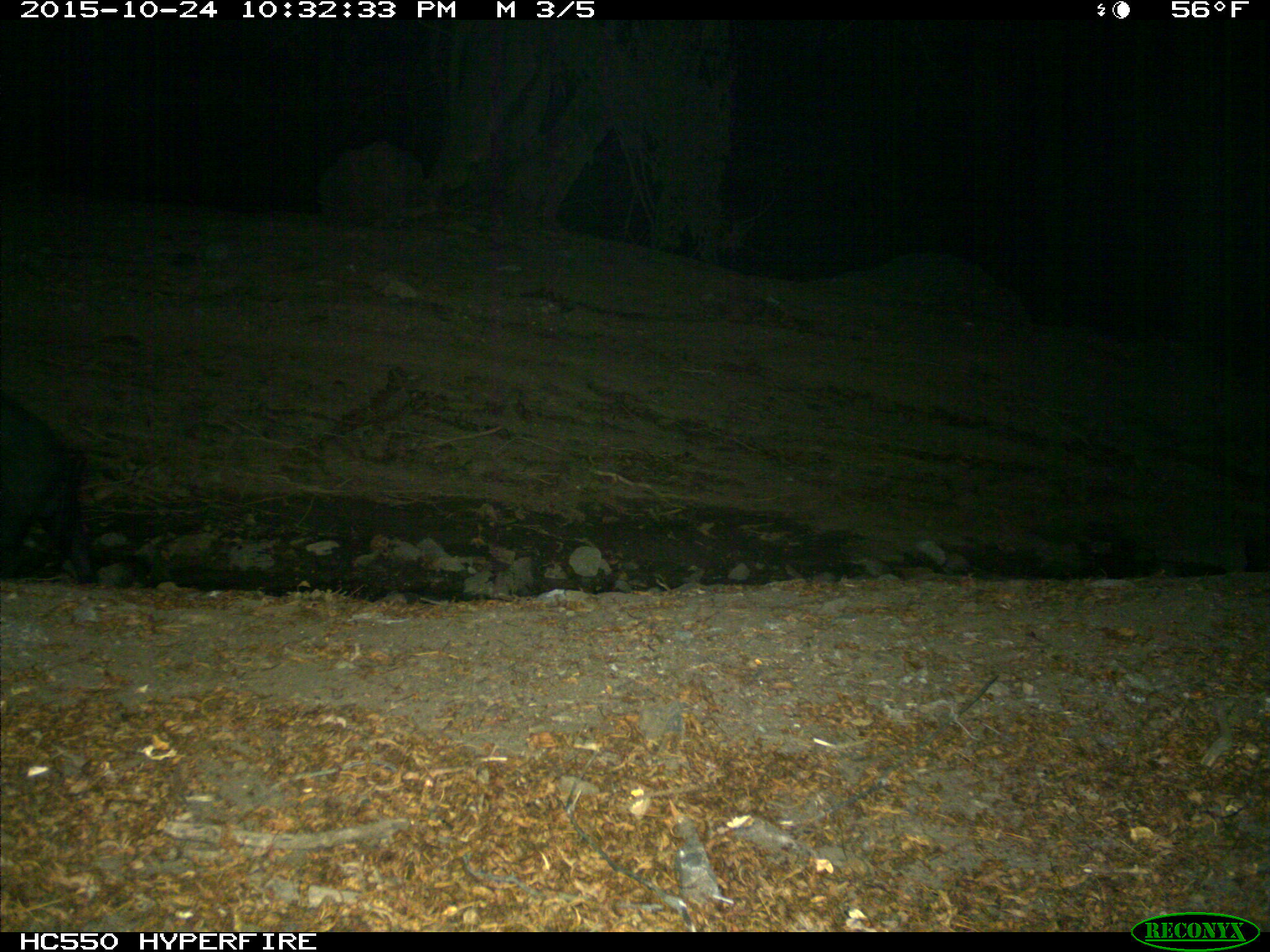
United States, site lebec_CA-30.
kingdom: Animalia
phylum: Chordata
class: Mammalia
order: Artiodactyla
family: Suidae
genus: Sus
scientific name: Sus scrofa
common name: wild boar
Sus scrofa (wild boar).